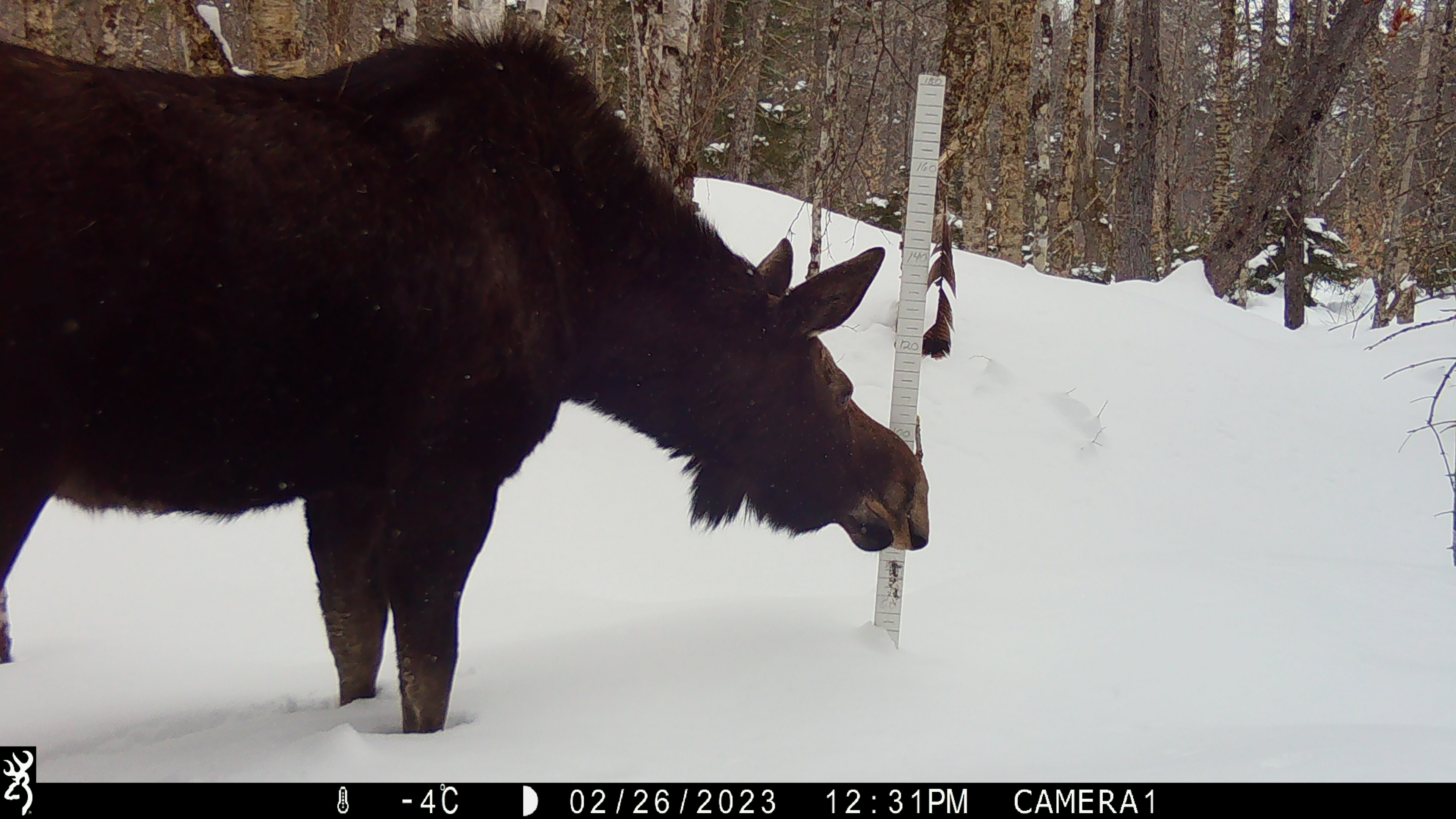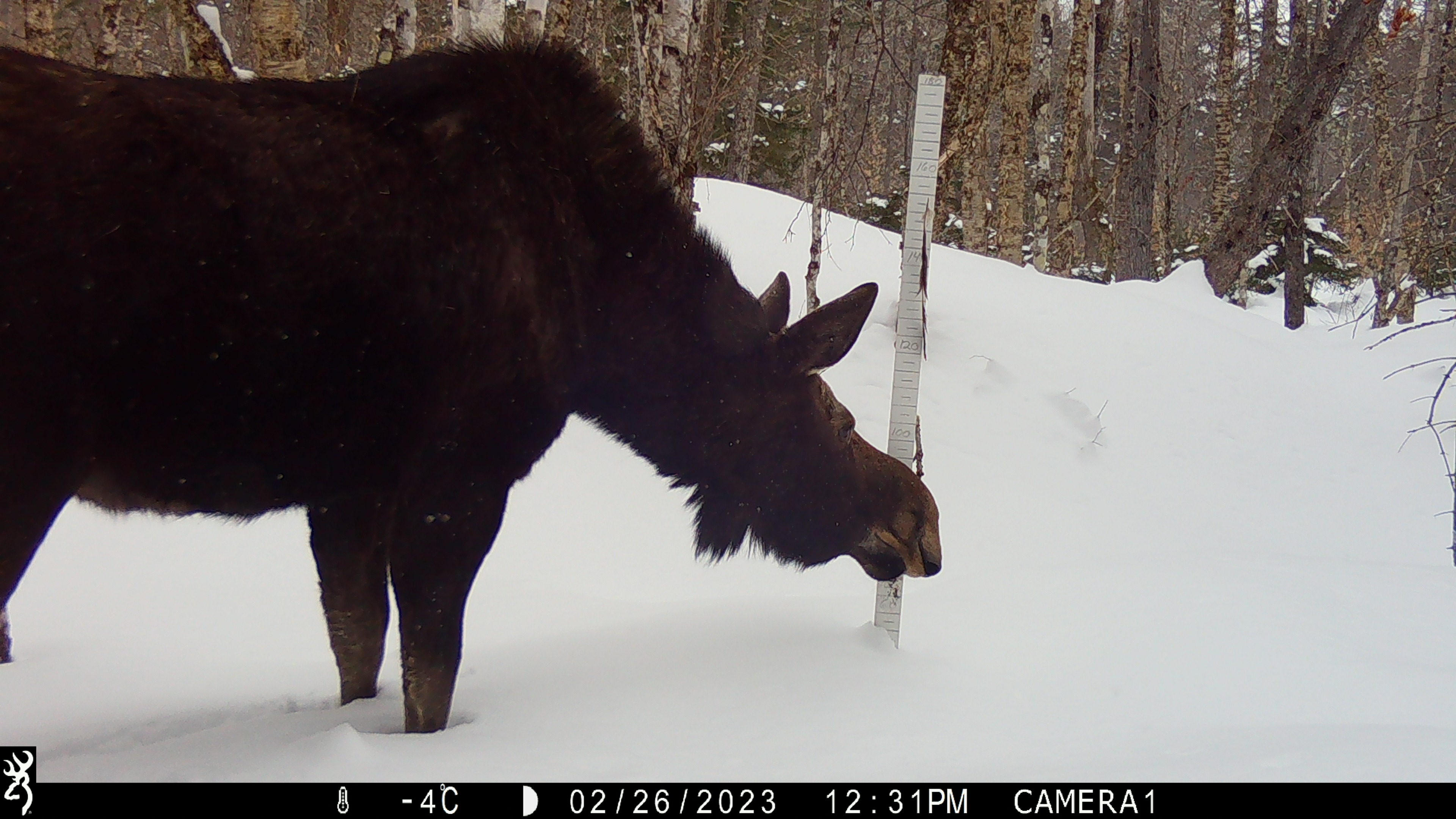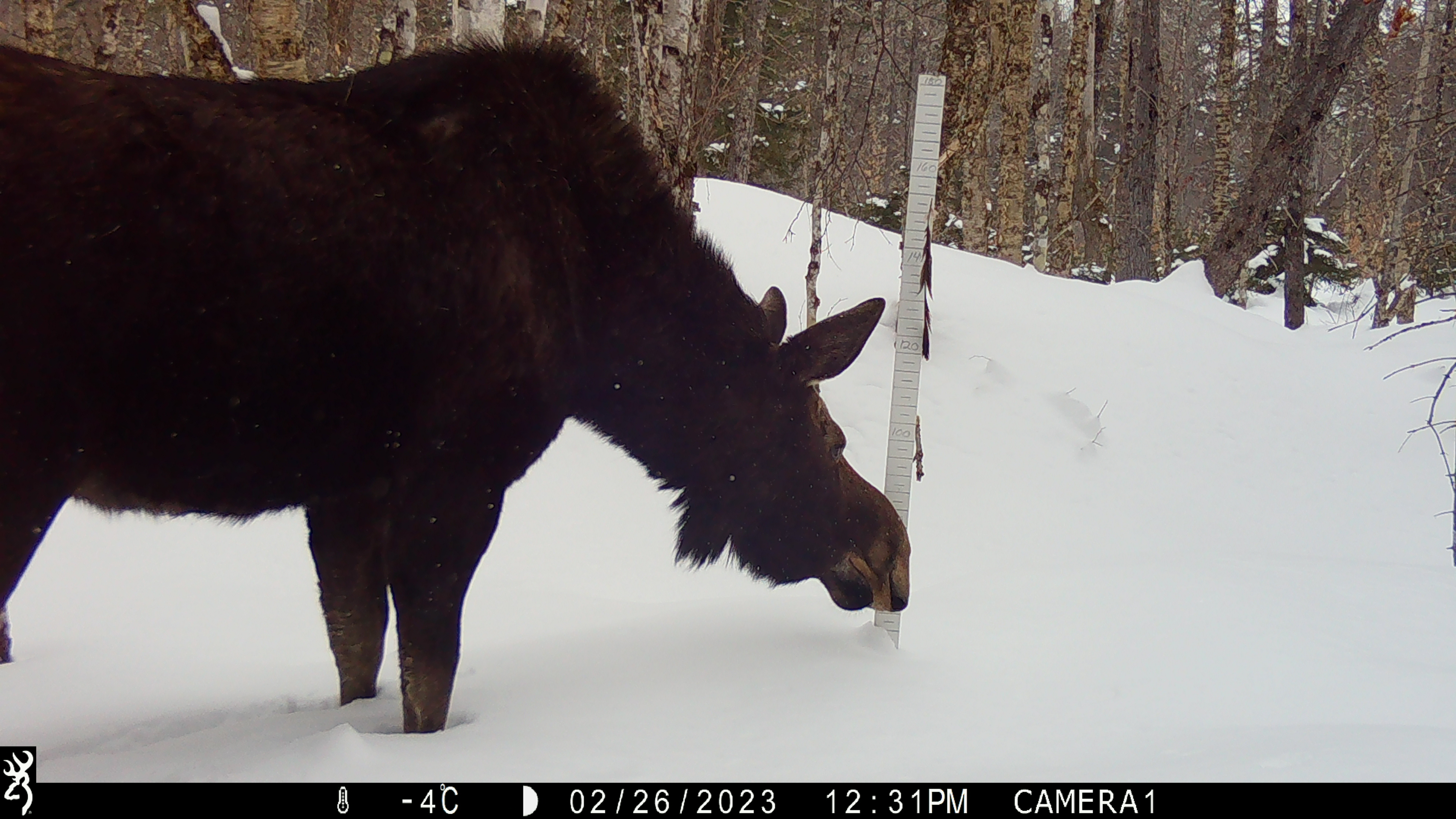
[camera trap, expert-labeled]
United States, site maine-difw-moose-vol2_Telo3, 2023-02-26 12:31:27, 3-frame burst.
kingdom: Animalia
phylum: Chordata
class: Mammalia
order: Artiodactyla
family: Cervidae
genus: Alces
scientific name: Alces alces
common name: moose